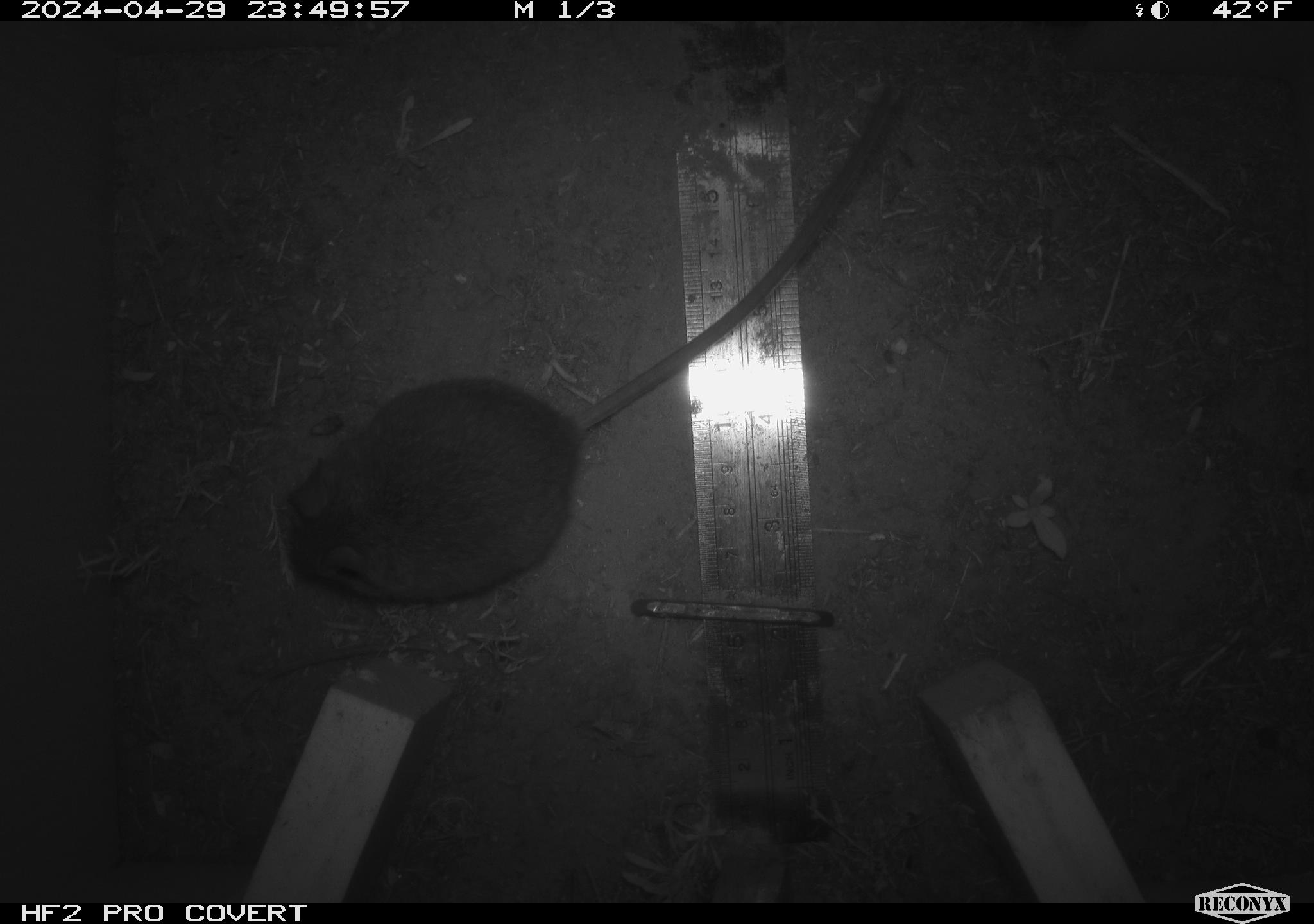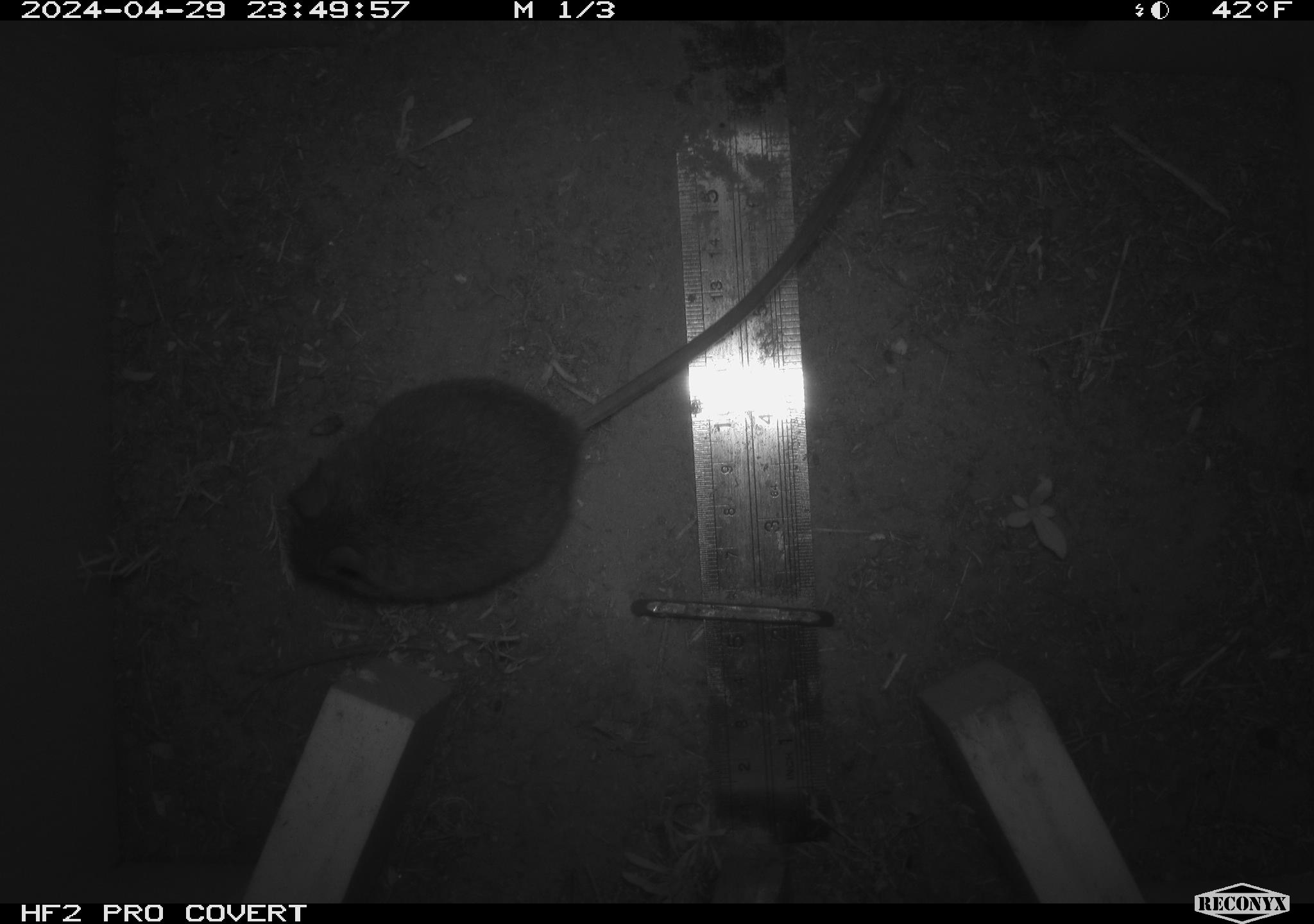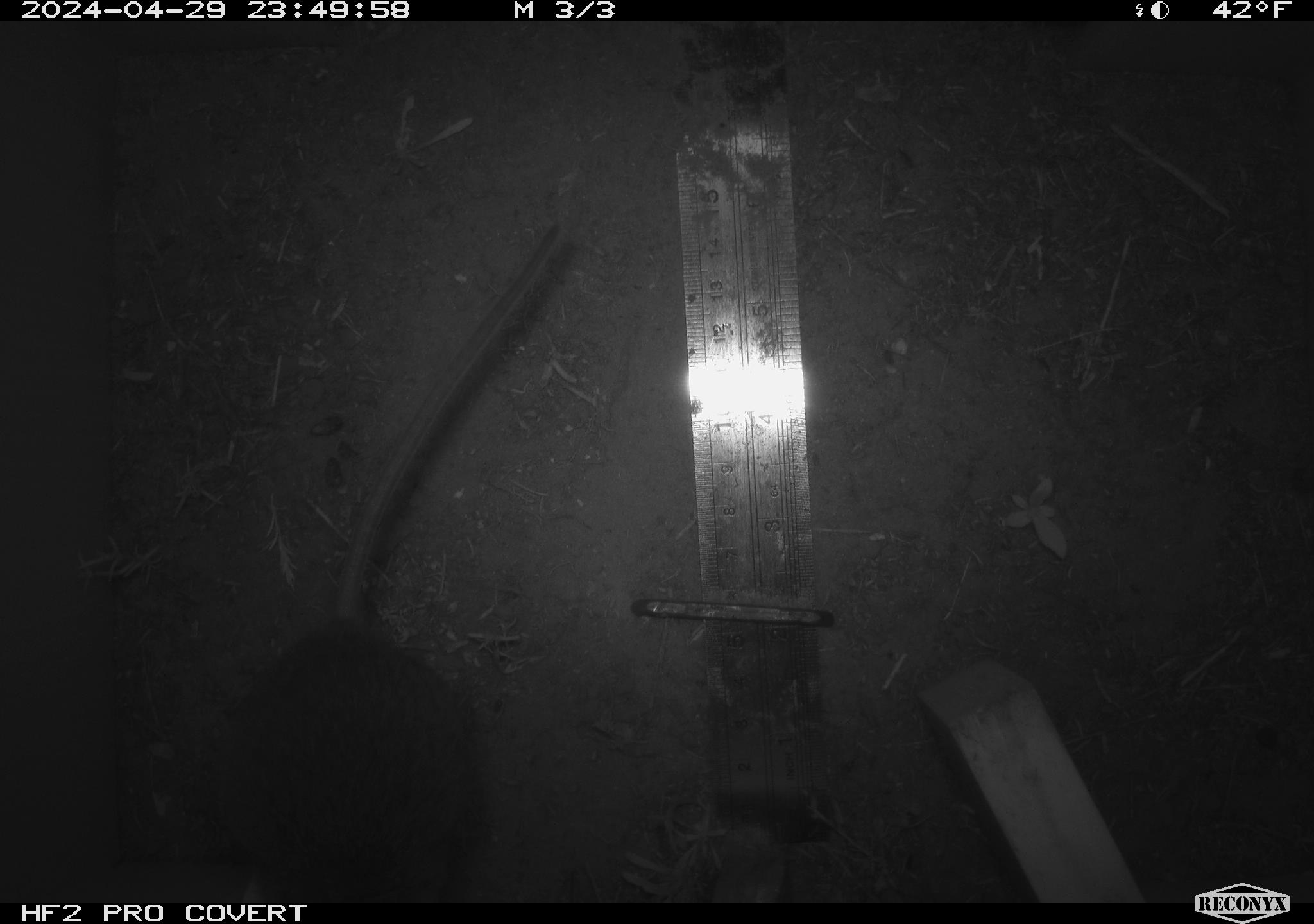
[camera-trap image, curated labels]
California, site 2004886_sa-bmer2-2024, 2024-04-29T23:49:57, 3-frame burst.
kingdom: Animalia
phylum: Chordata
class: Mammalia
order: Rodentia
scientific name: Rodentia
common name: mouse species